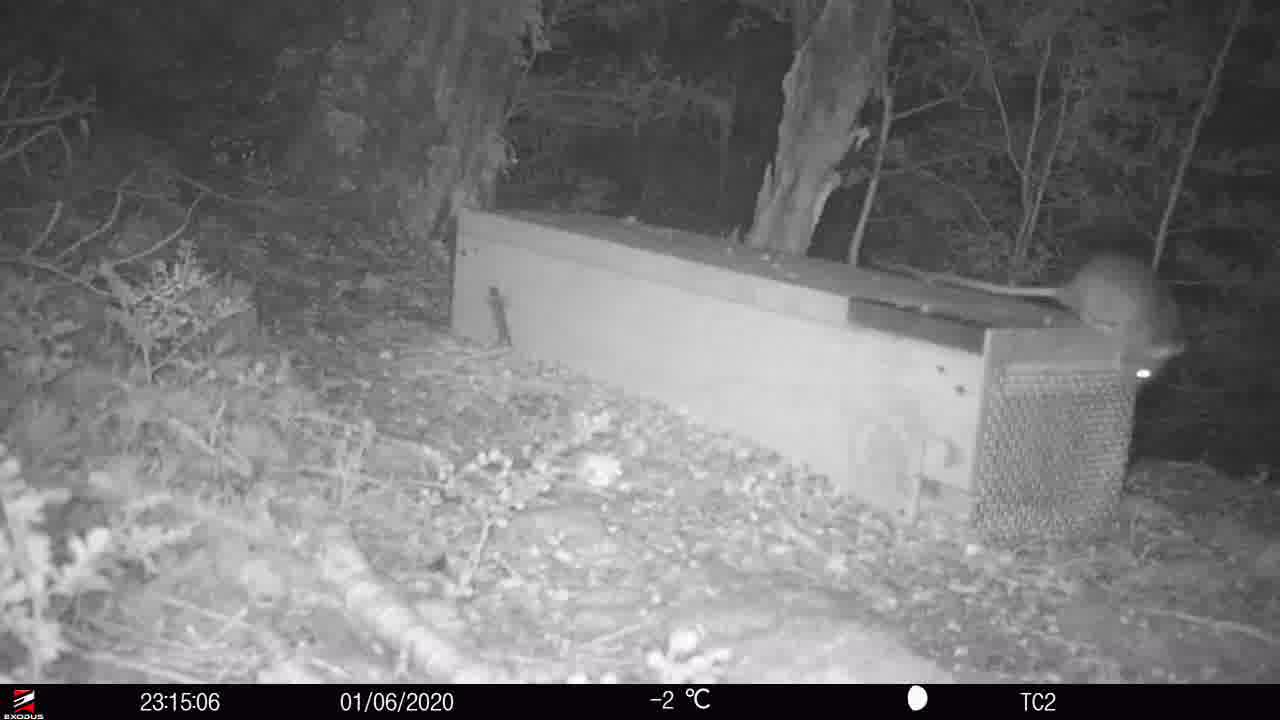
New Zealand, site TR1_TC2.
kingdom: Animalia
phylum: Chordata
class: Mammalia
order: Rodentia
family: Muridae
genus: Rattus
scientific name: Rattus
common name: rat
Rat (Rattus).